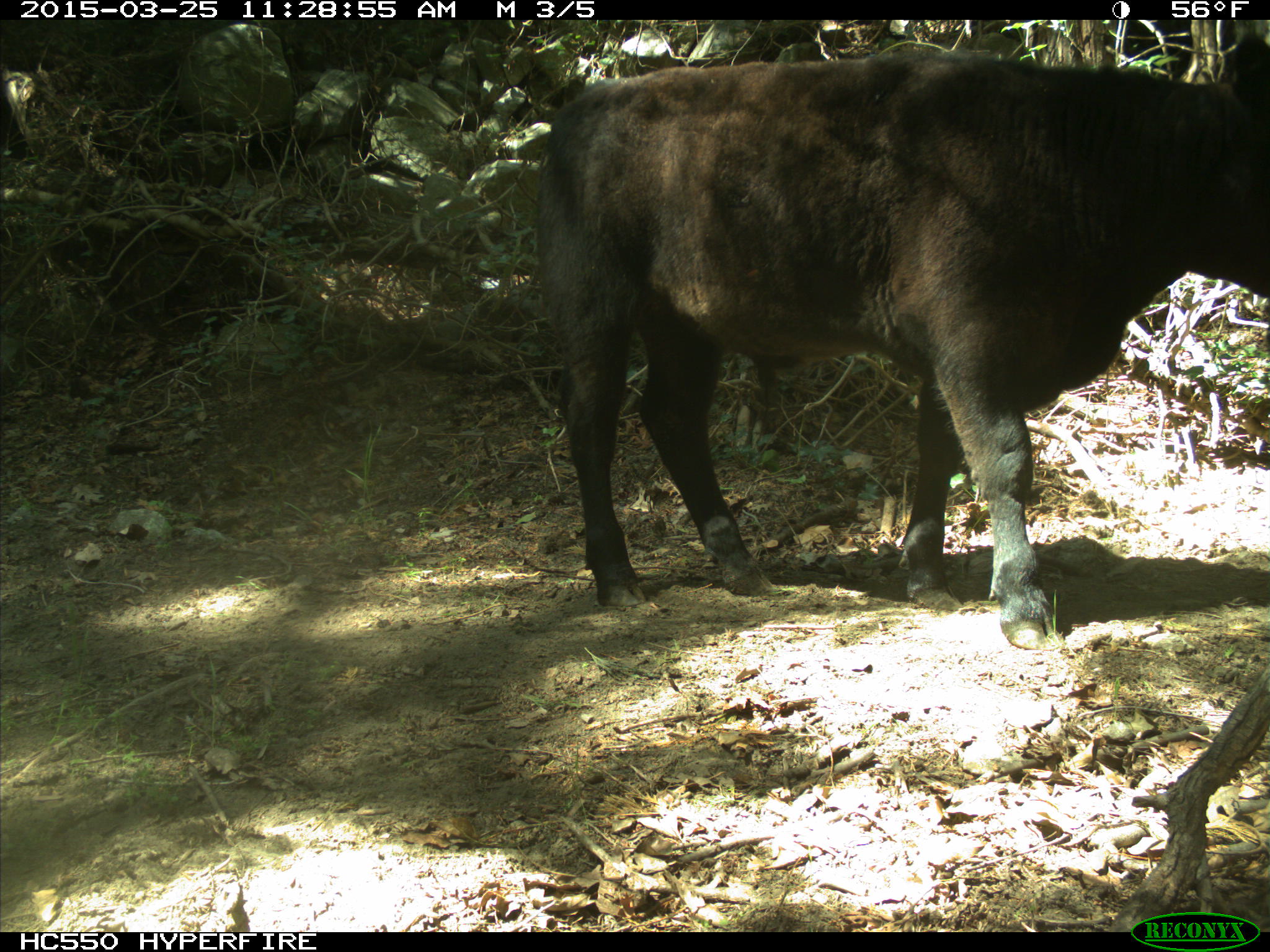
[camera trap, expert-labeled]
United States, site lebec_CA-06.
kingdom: Animalia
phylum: Chordata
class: Mammalia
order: Artiodactyla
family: Bovidae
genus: Bos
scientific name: Bos taurus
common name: domestic cow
Bos taurus (domestic cow).